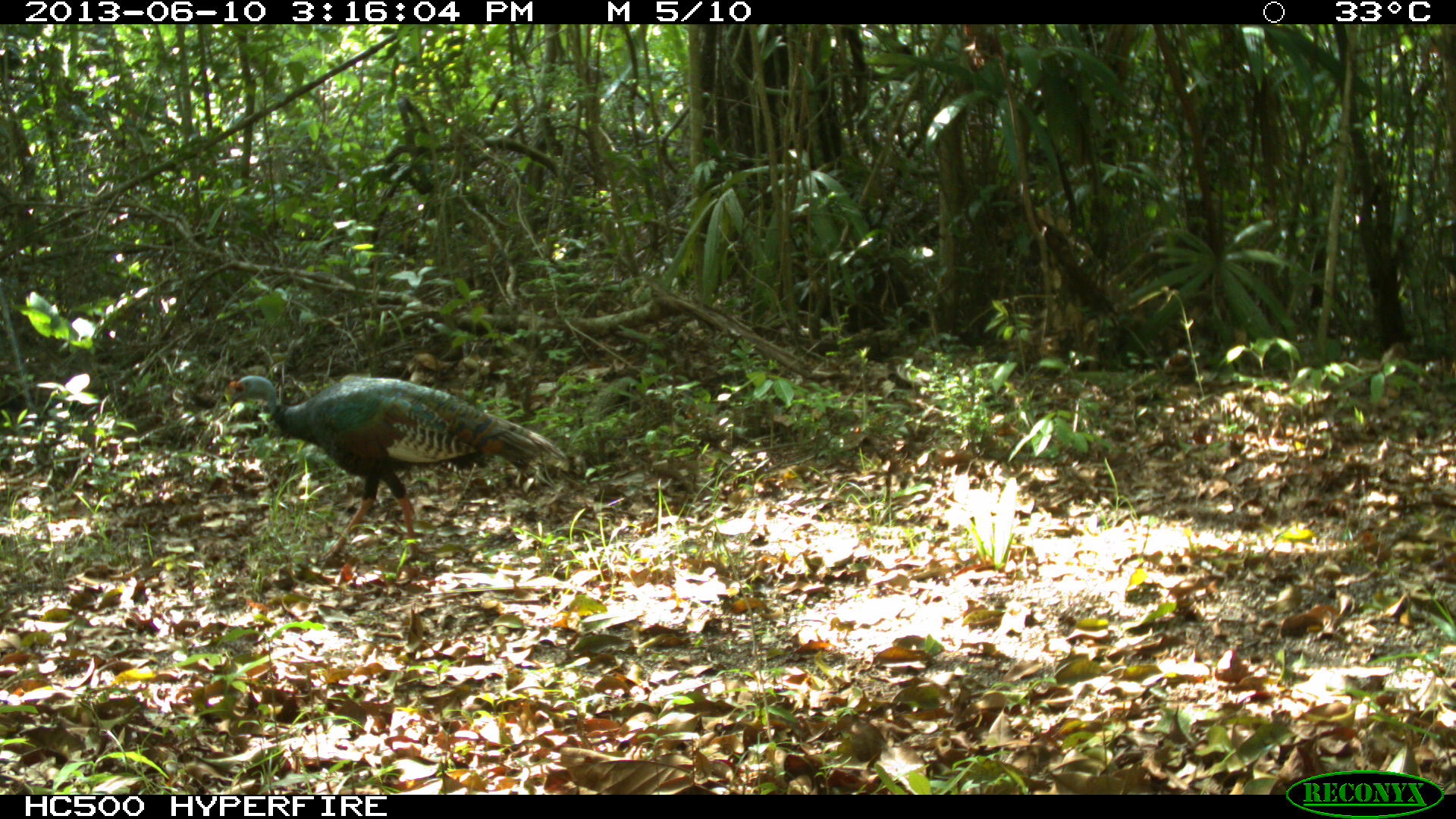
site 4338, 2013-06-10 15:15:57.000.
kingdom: Animalia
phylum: Chordata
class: Aves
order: Galliformes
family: Phasianidae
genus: Meleagris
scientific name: Meleagris ocellata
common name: ocellated turkey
Meleagris ocellata (ocellated turkey), count 1, sex male.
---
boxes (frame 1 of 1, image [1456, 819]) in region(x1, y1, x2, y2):
meleagris ocellata: region(223, 371, 569, 573)